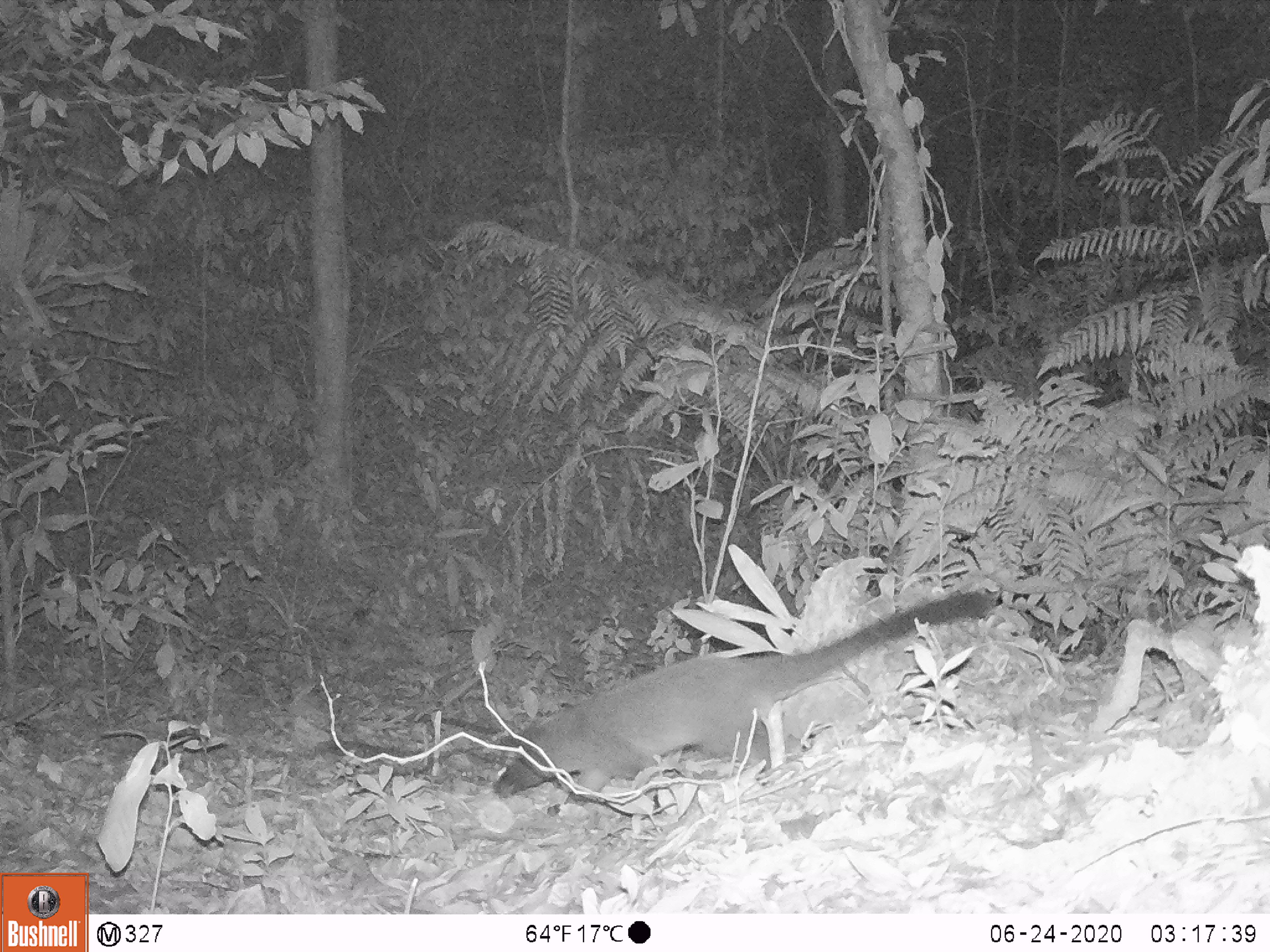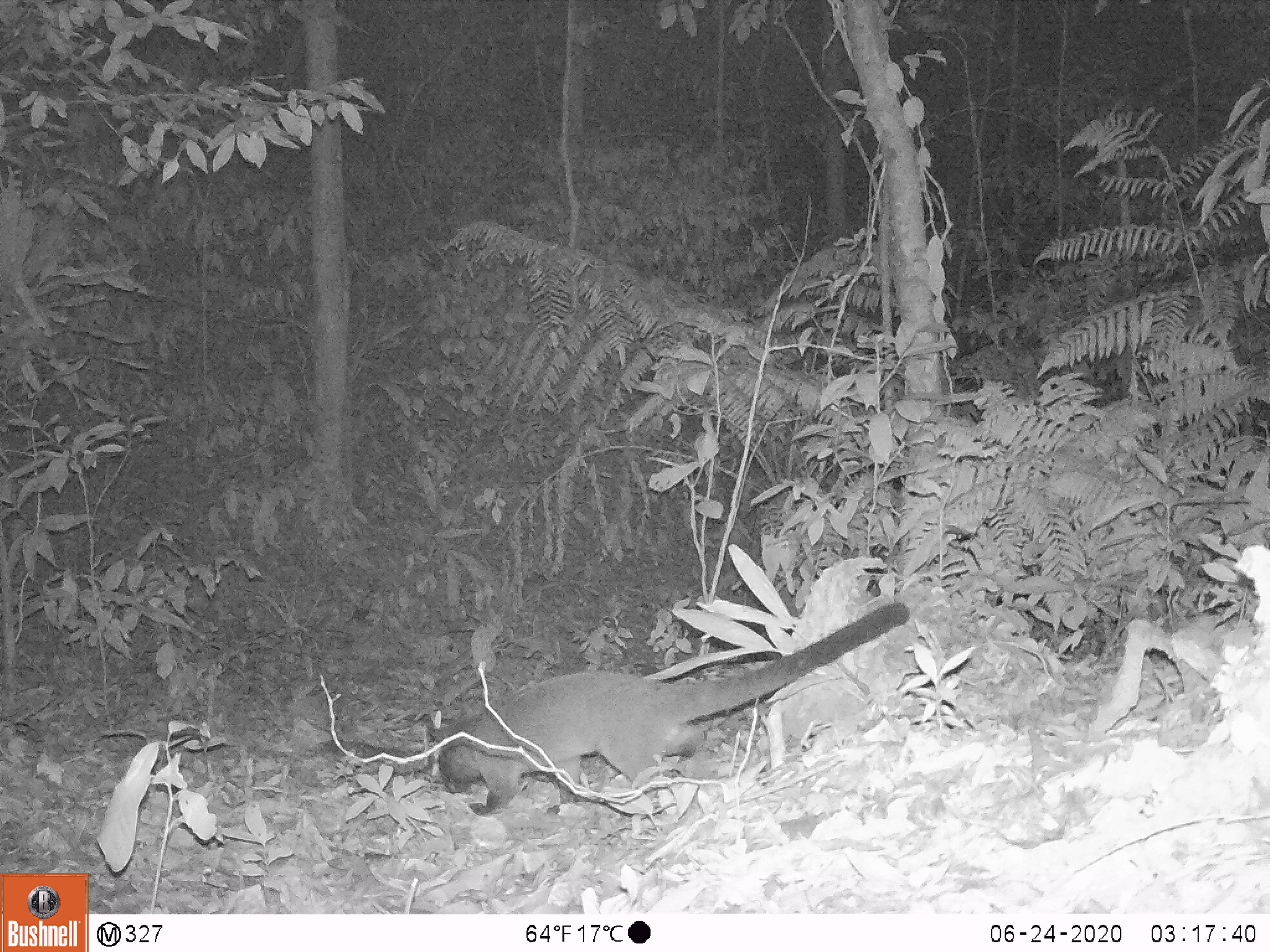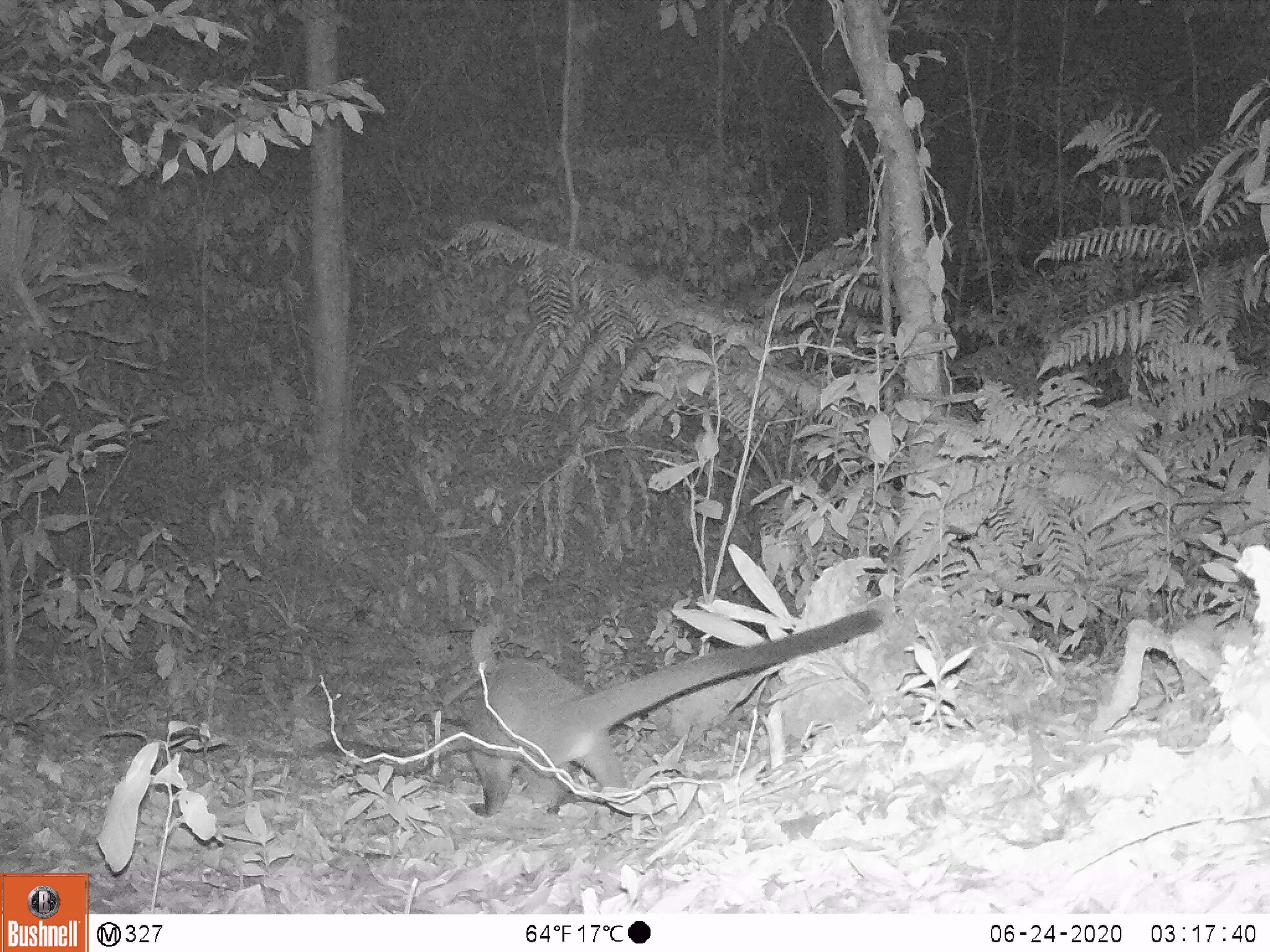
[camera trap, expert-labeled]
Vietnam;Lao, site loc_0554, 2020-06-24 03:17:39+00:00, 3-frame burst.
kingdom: Animalia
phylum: Chordata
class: Mammalia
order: Carnivora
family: Viverridae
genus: Paradoxurus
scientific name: Paradoxurus hermaphroditus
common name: common palm civet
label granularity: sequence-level